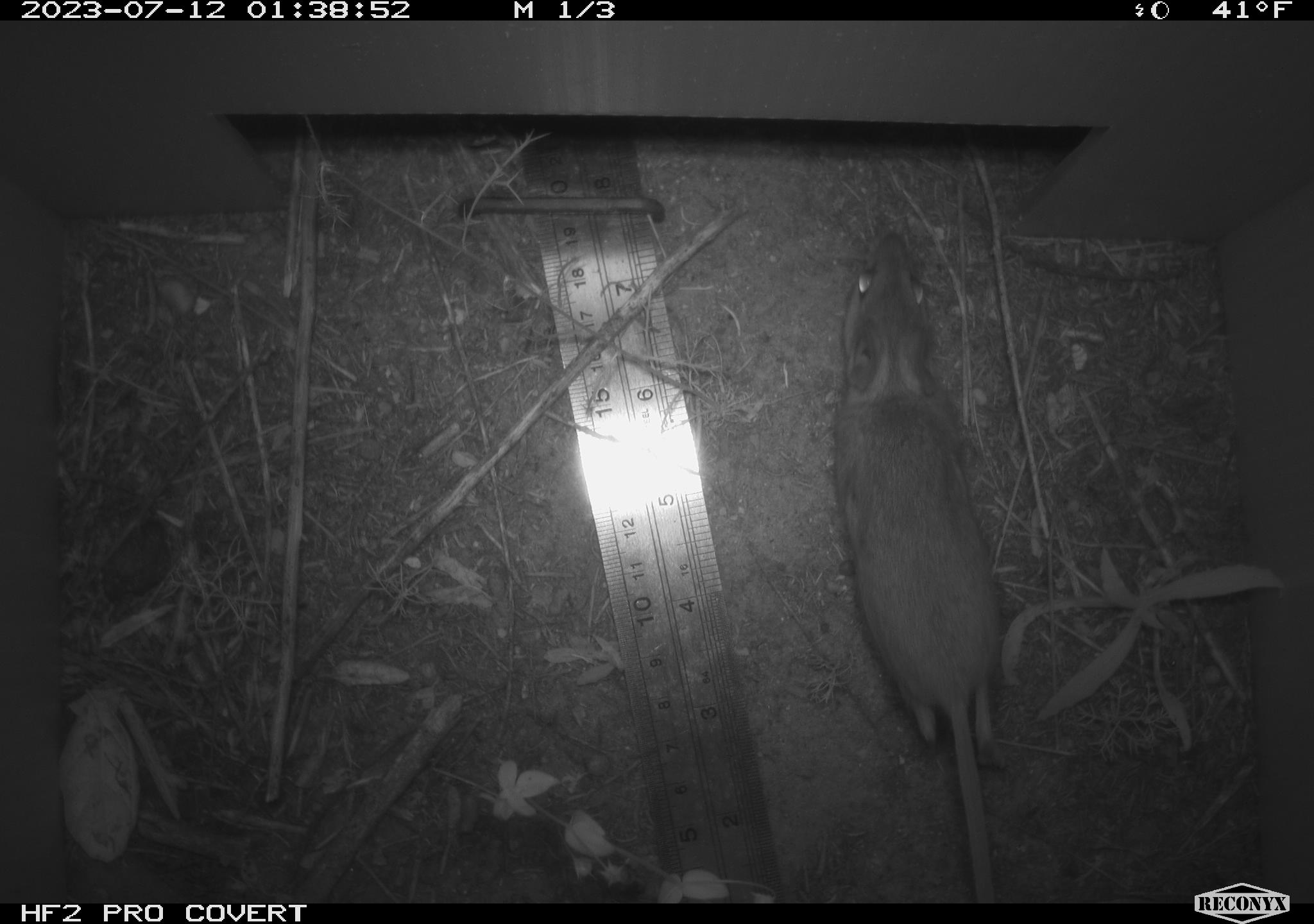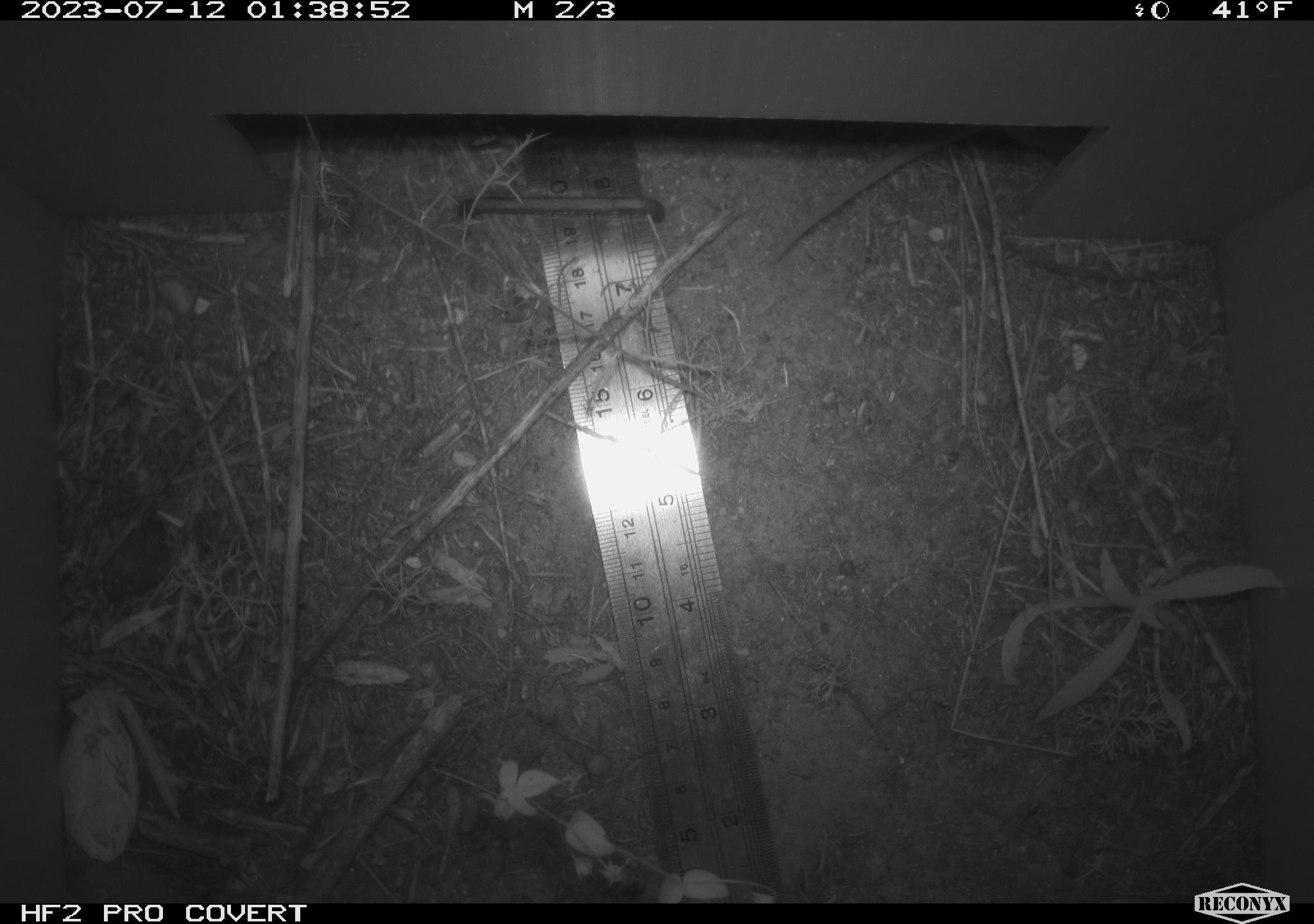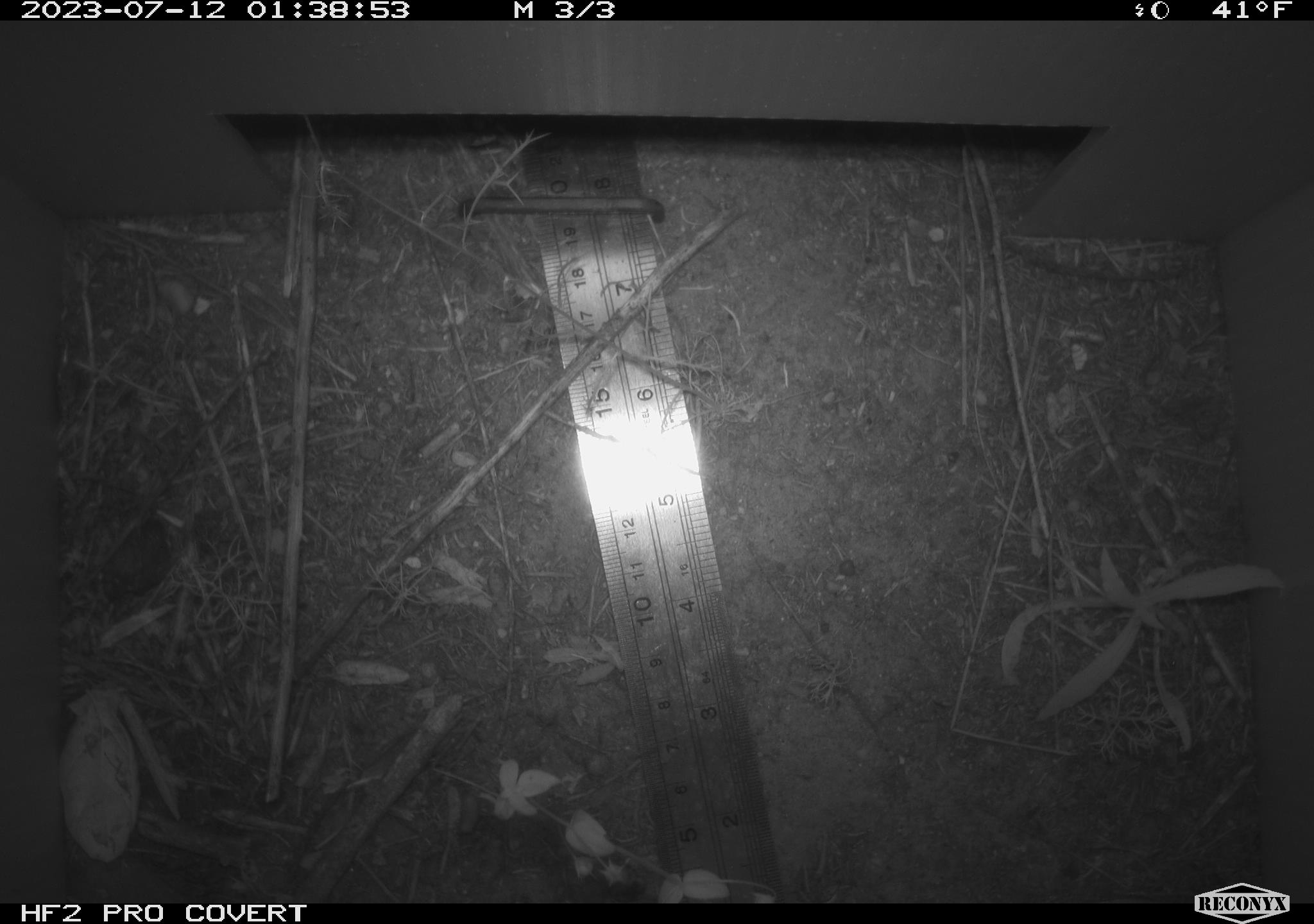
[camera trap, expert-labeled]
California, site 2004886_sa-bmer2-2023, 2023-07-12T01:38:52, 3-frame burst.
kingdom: Animalia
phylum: Chordata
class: Mammalia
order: Rodentia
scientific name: Rodentia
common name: mouse species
Mouse species (Rodentia).